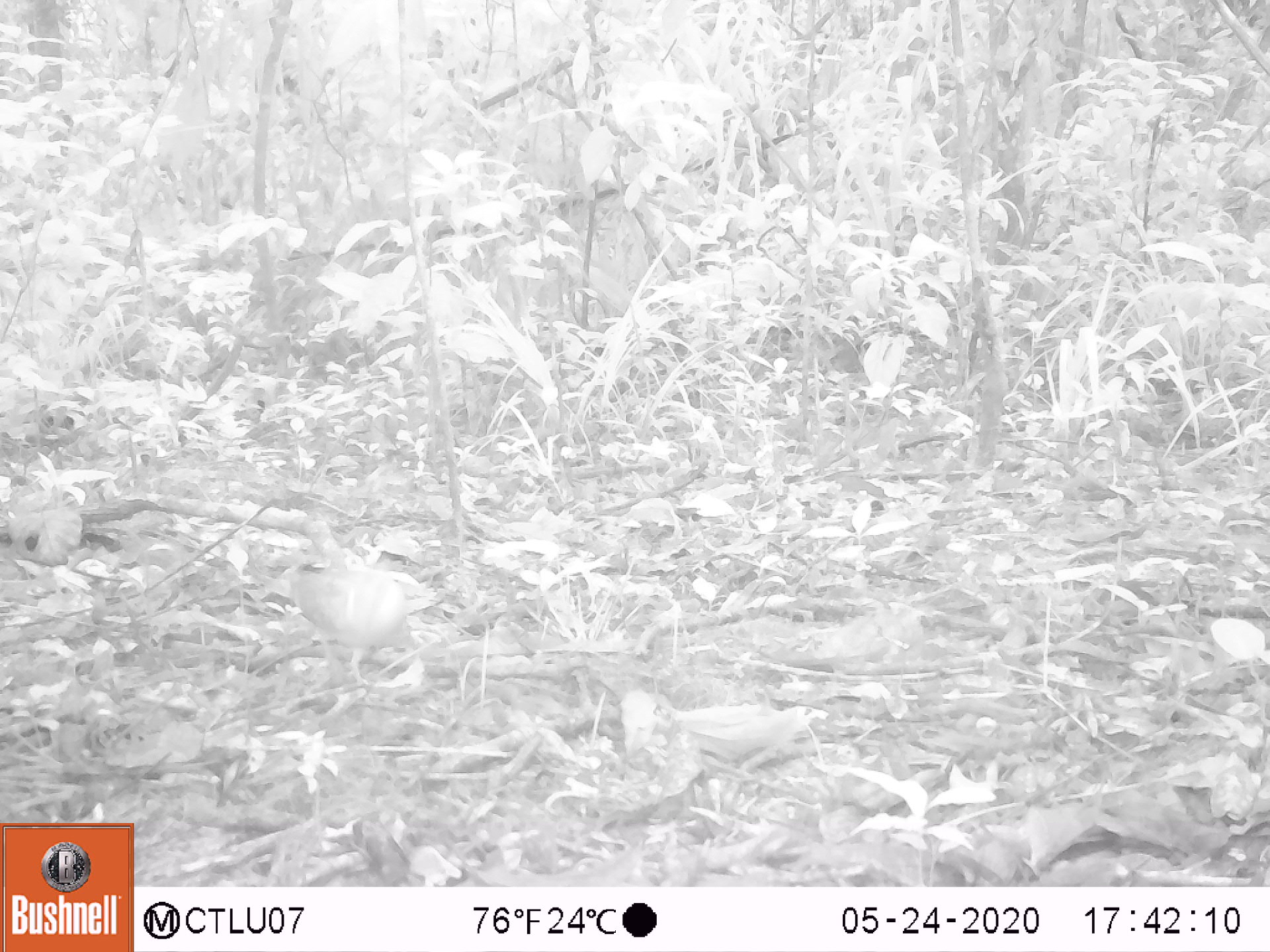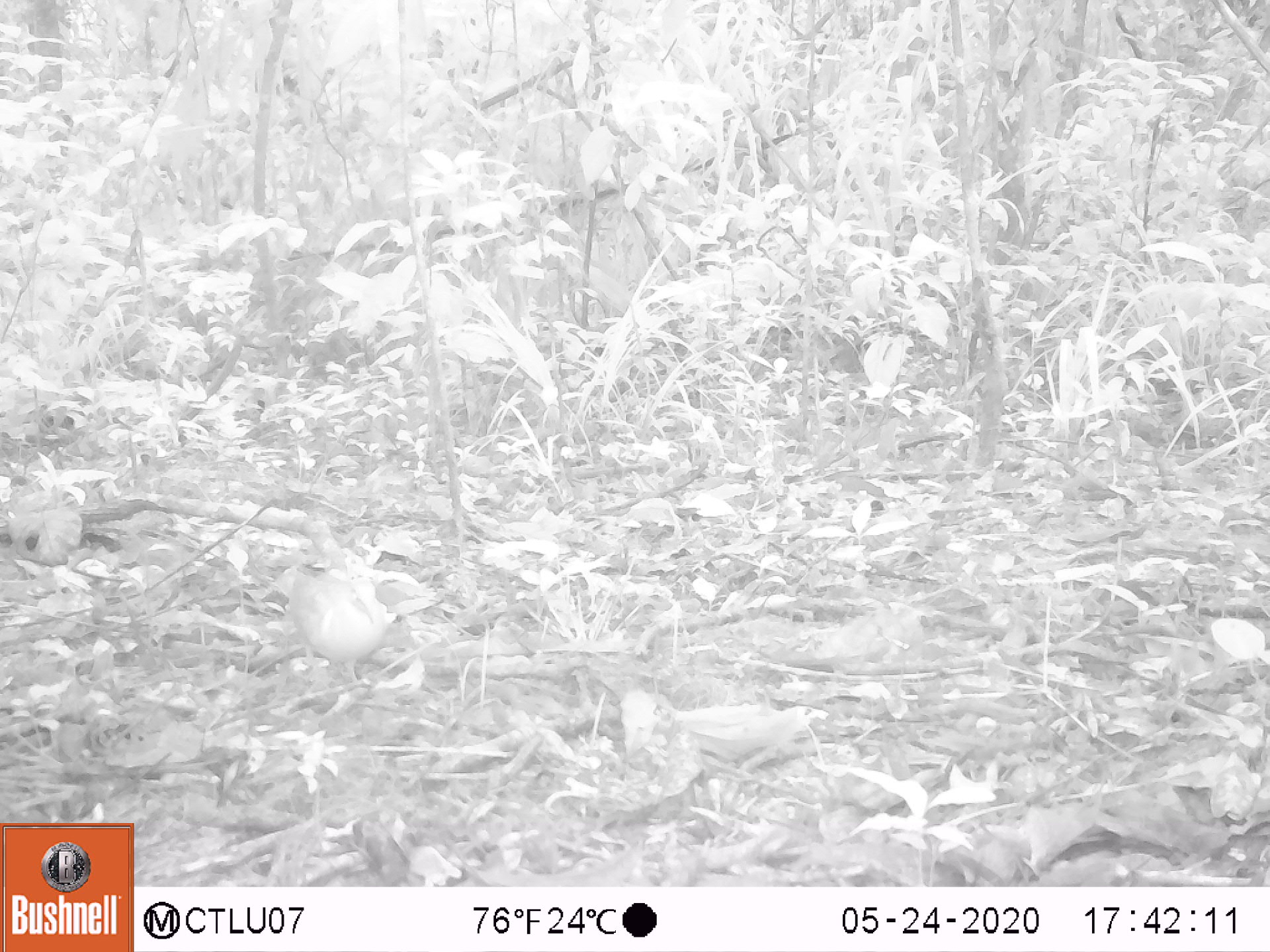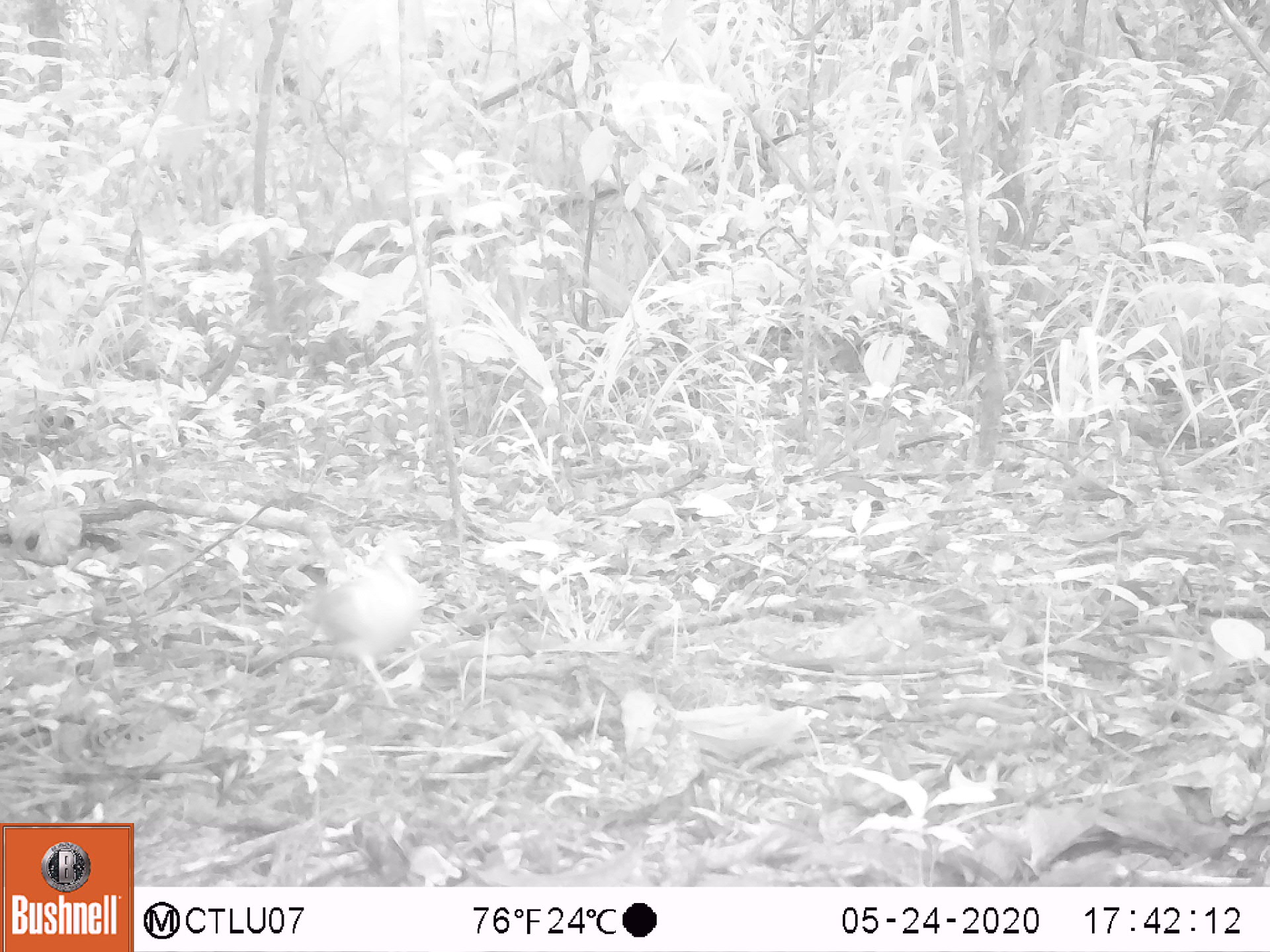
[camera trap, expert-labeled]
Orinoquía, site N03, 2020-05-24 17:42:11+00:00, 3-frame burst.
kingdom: Animalia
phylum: Chordata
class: Aves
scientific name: Aves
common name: bird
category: unknown bird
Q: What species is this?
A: Unknown bird (bird) (Aves).